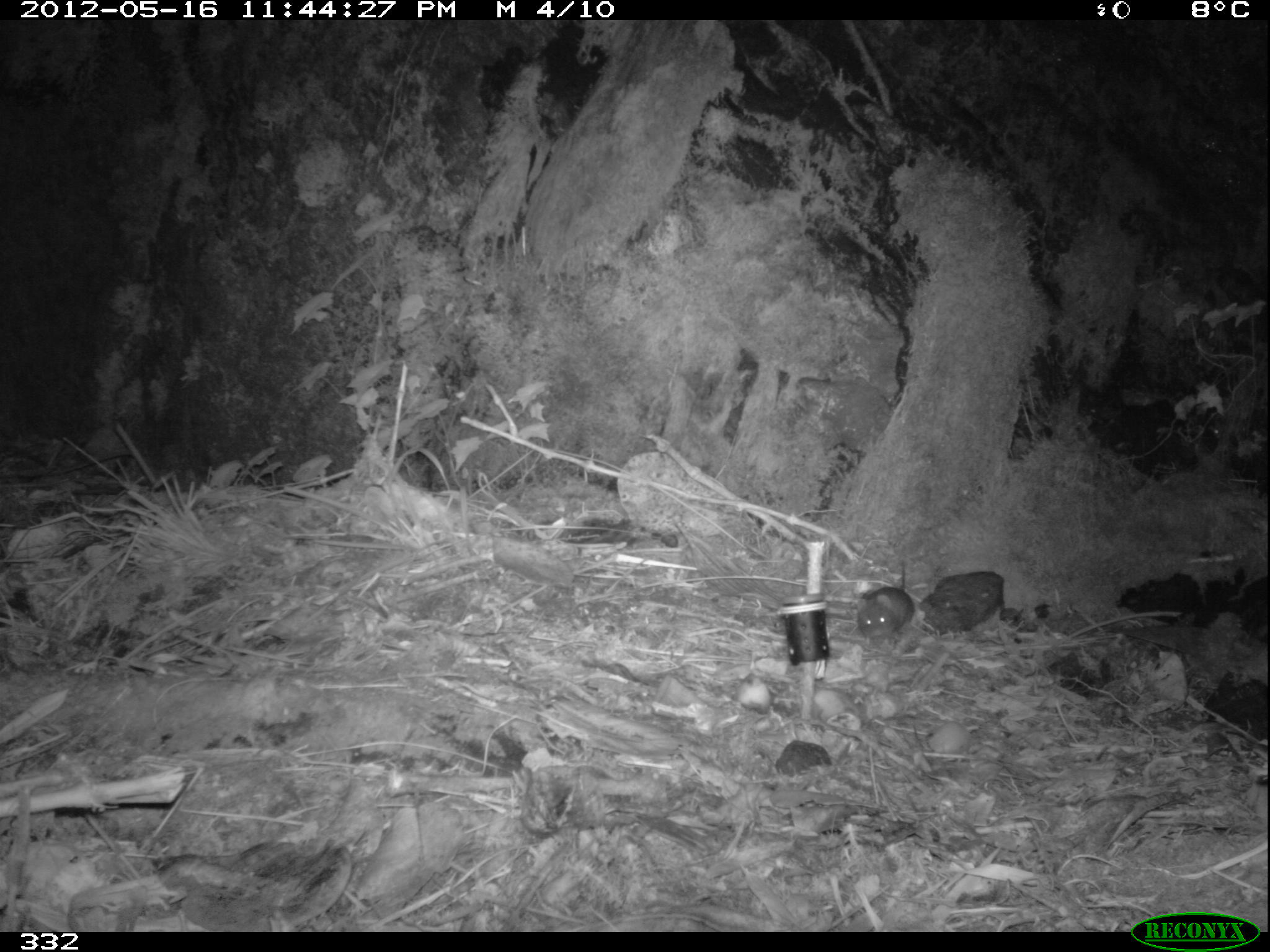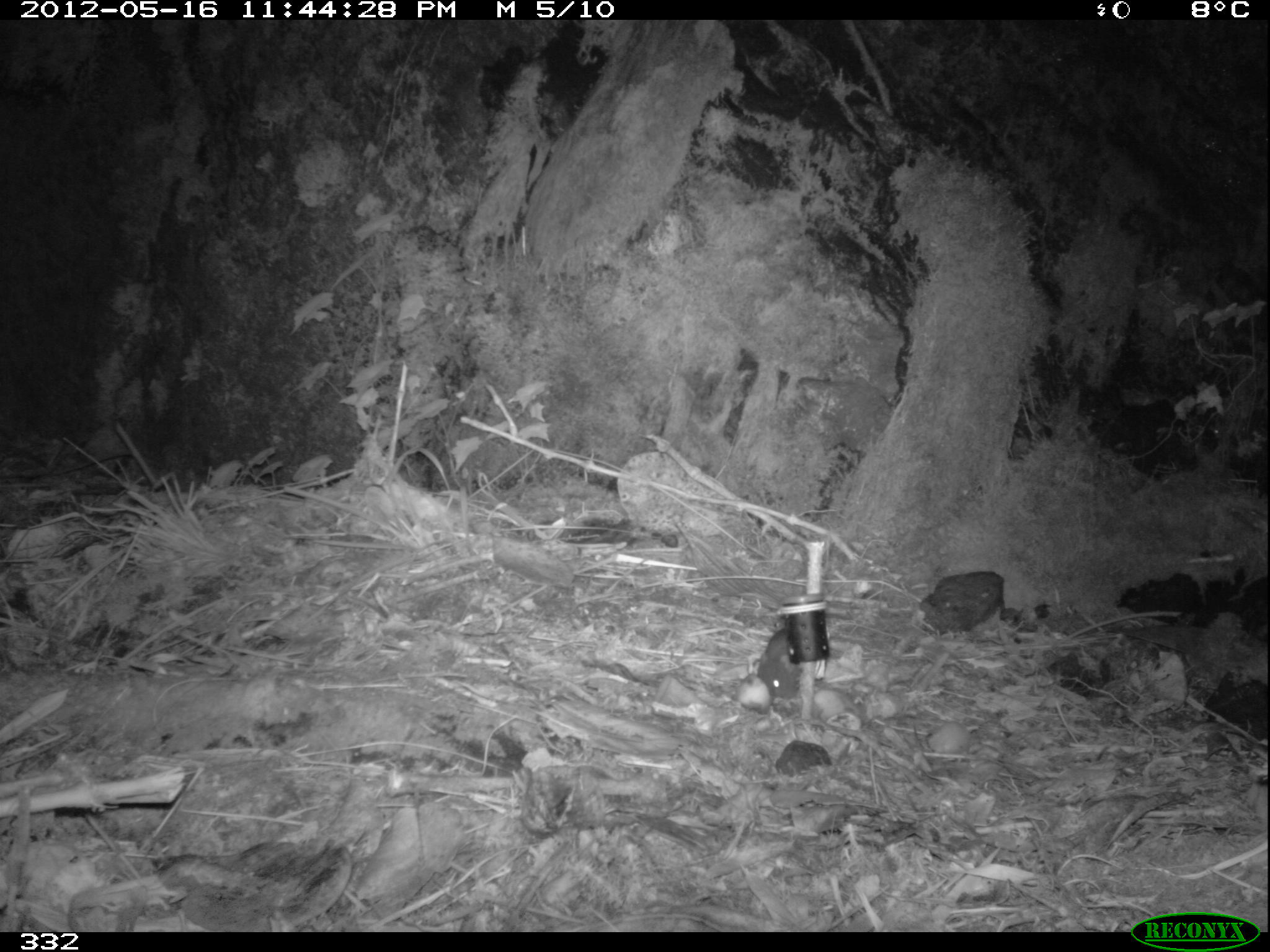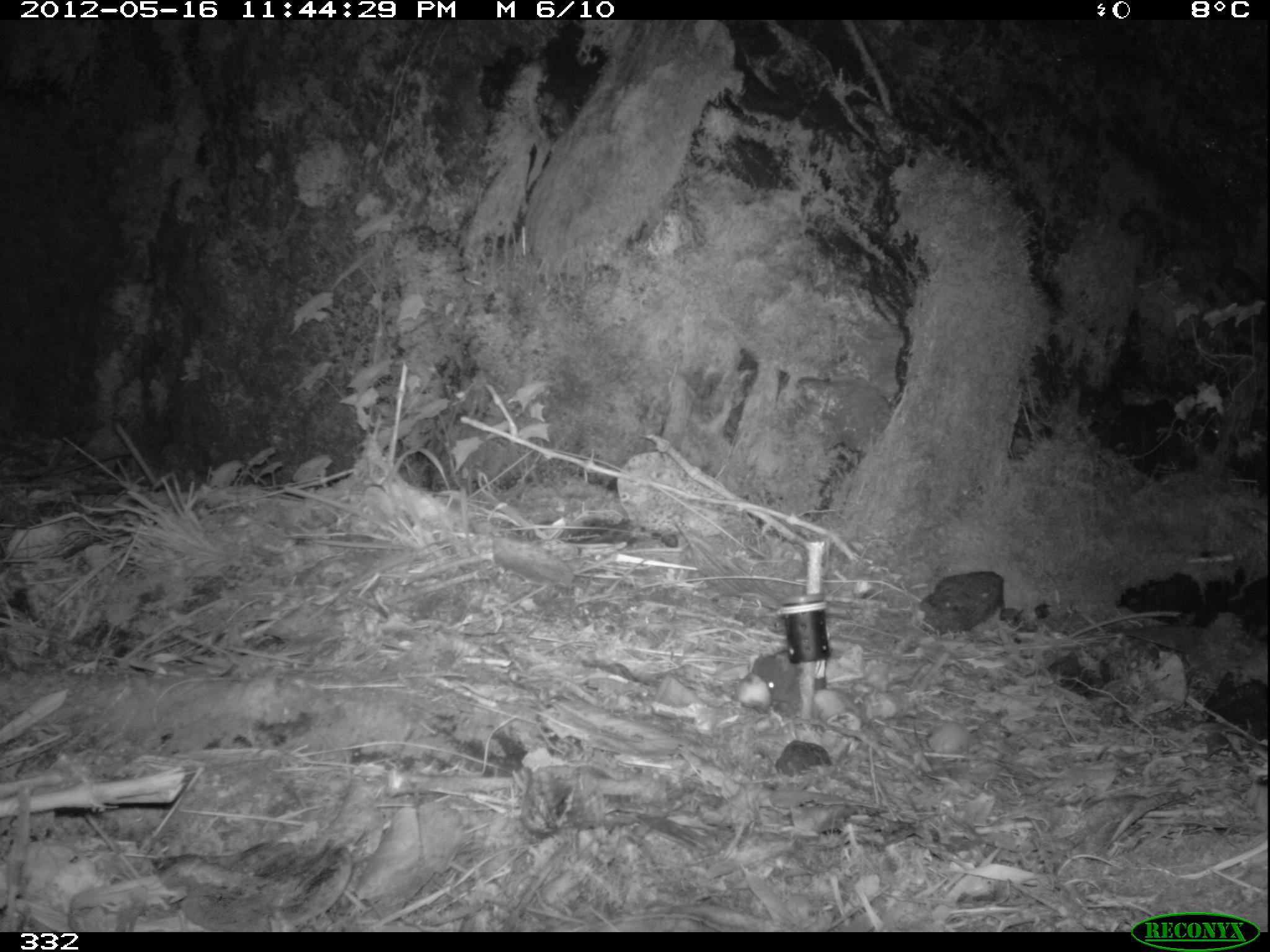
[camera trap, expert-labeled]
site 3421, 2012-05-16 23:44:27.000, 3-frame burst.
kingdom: Animalia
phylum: Chordata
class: Mammalia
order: Rodentia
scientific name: Rodentia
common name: rodents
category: unknown rodent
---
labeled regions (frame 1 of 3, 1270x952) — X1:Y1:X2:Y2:
unknown rodent: 857:563:913:648